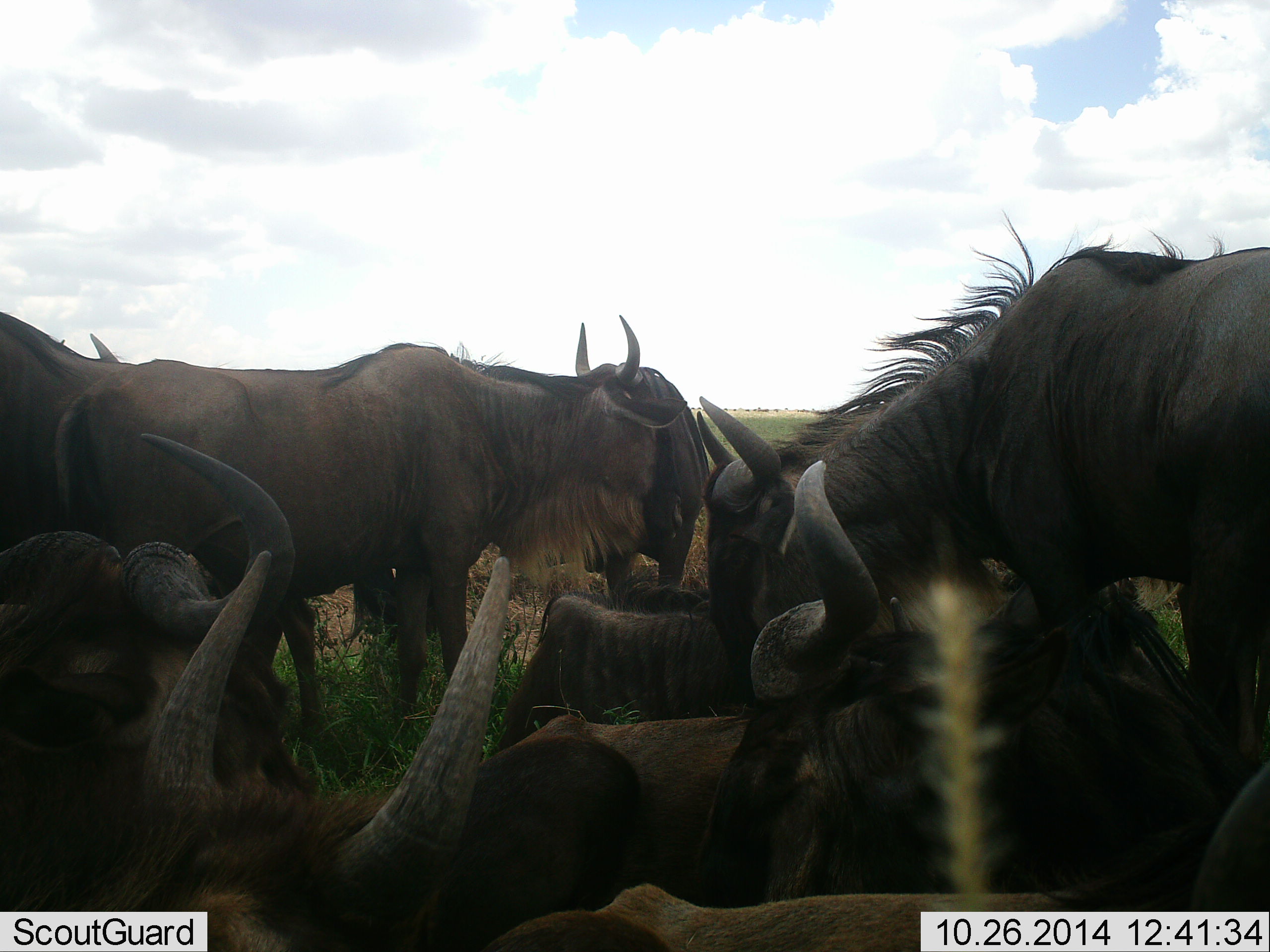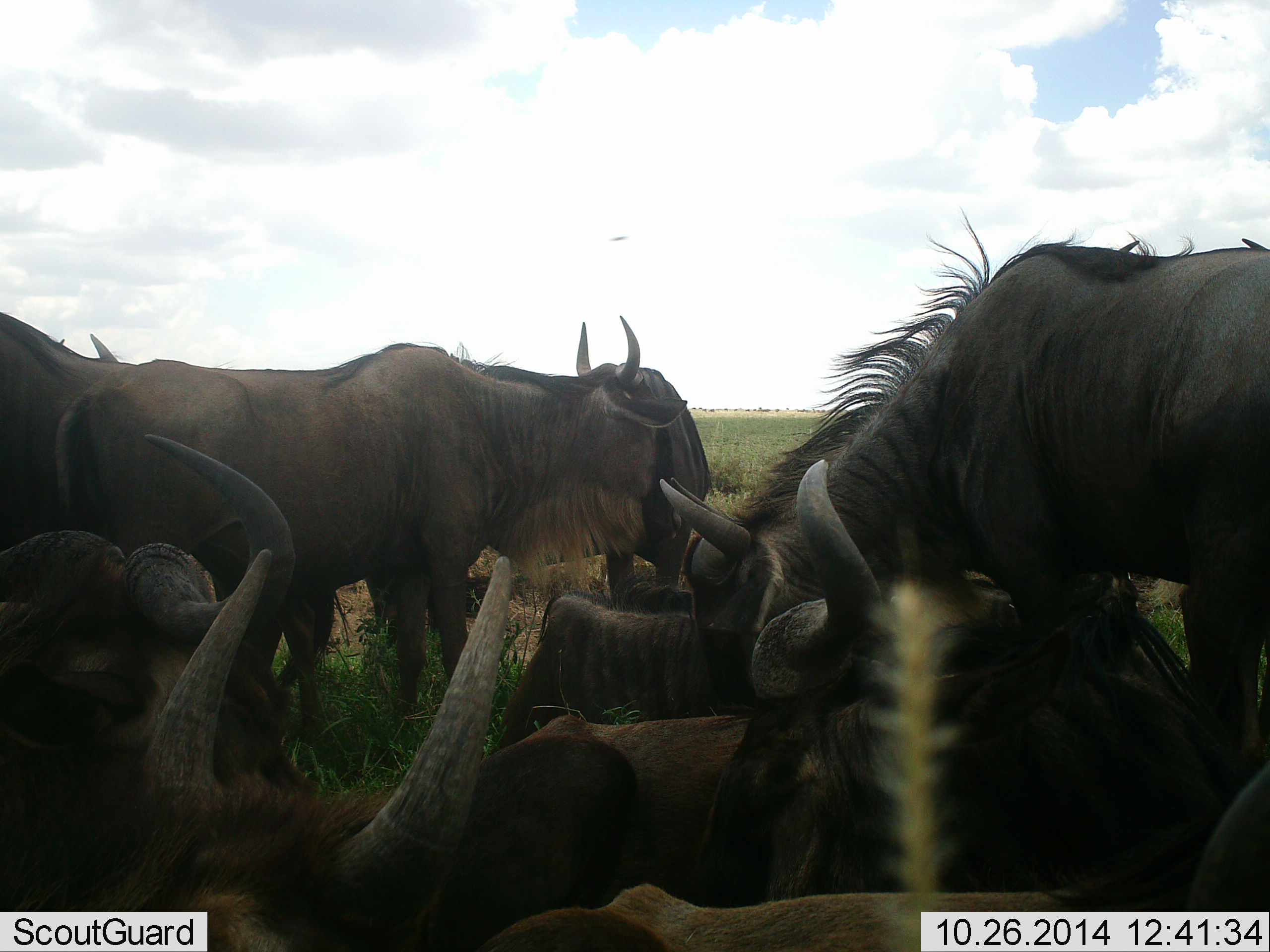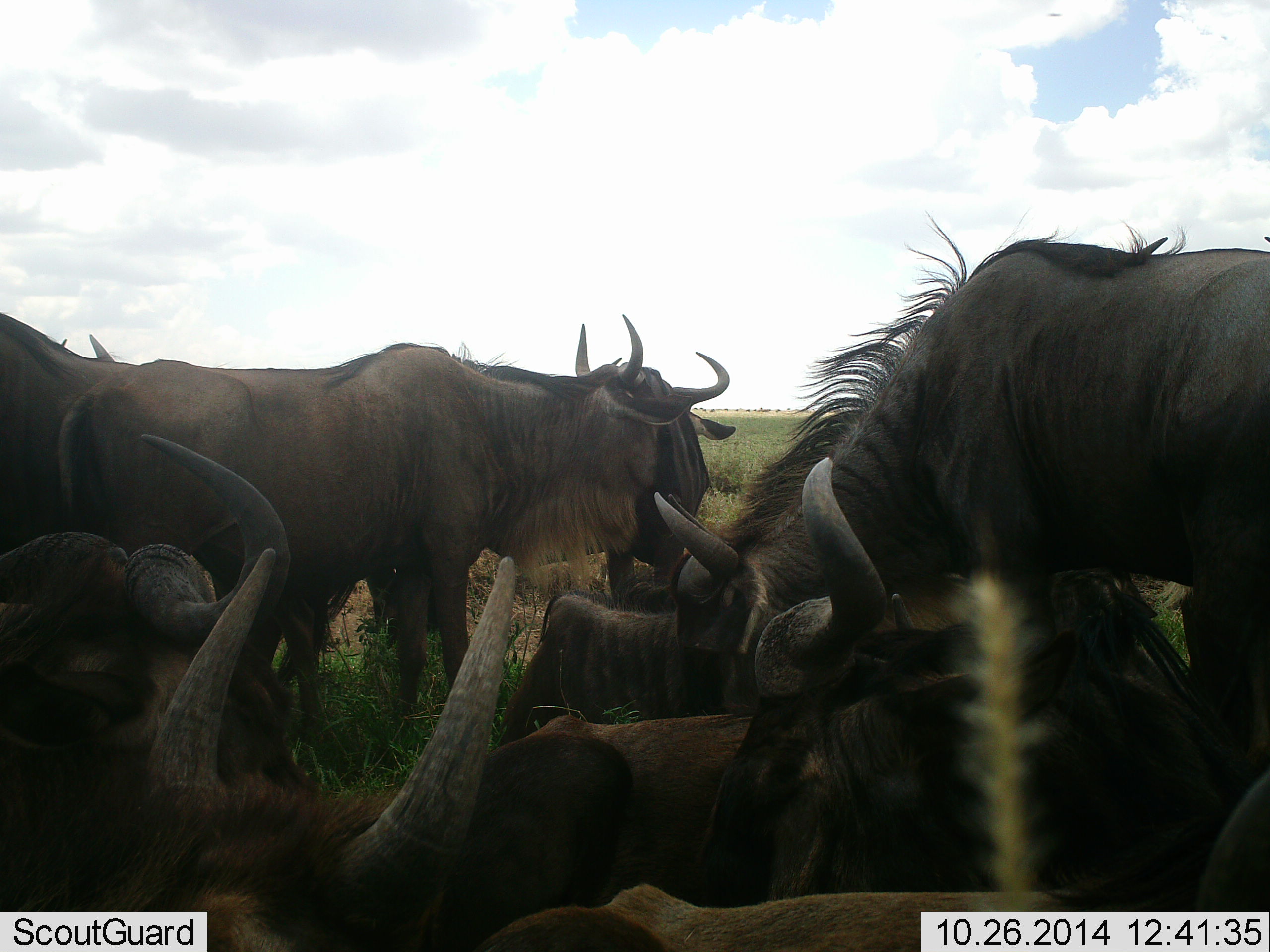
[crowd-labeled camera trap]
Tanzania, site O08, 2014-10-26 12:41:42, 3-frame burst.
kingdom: Animalia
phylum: Chordata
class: Mammalia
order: Artiodactyla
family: Bovidae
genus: Connochaetes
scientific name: Connochaetes taurinus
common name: blue wildebeest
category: wildebeest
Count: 8.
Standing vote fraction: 67%.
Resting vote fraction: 100%.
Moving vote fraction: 0%.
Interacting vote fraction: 33%.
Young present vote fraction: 8%.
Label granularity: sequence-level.